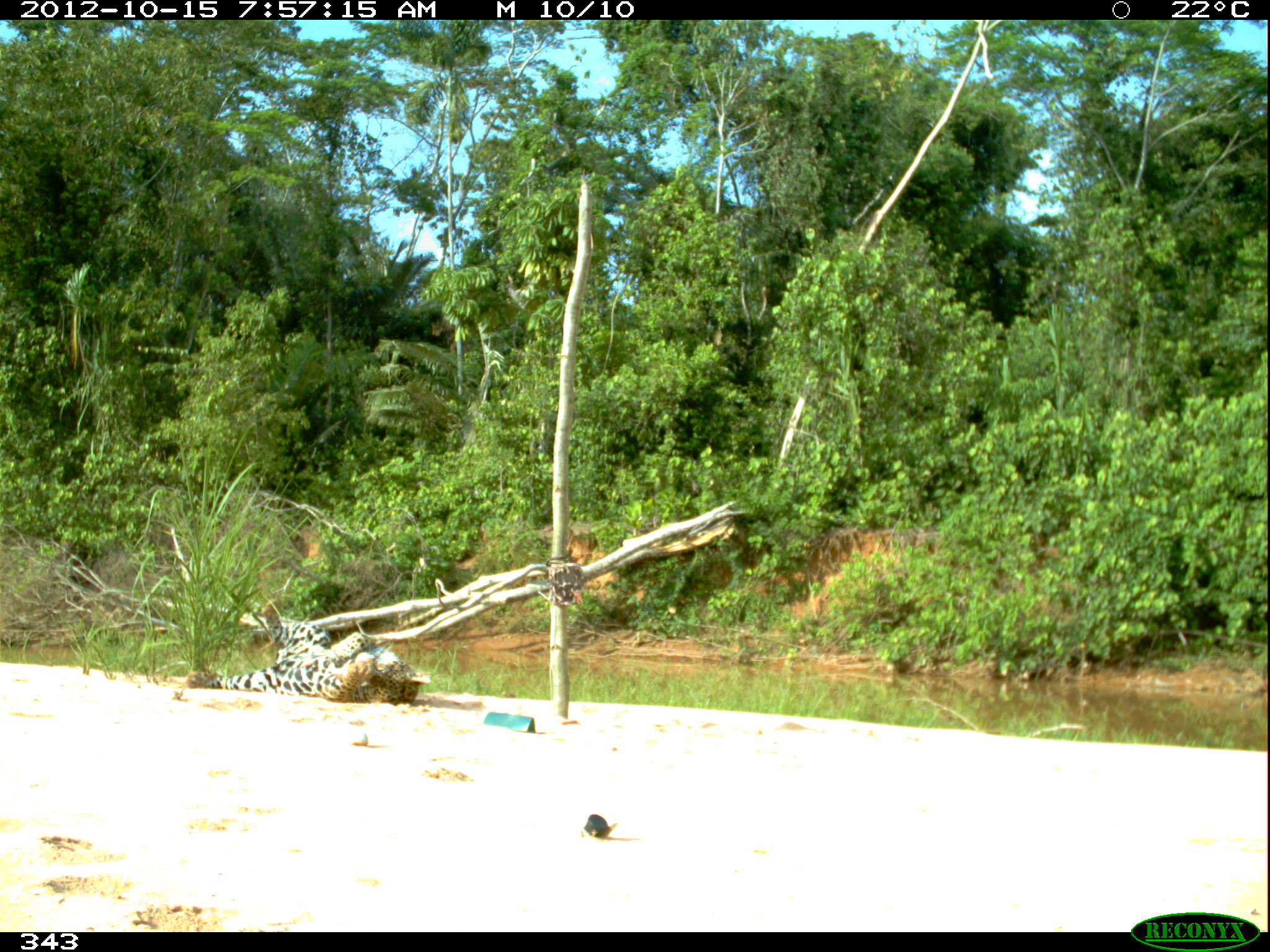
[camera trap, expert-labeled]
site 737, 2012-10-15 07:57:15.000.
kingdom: Animalia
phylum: Chordata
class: Mammalia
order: Carnivora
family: Felidae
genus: Panthera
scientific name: Panthera onca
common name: jaguar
Panthera onca (jaguar).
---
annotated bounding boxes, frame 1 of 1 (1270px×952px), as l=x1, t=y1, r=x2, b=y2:
panthera onca: l=185, t=599, r=430, b=706